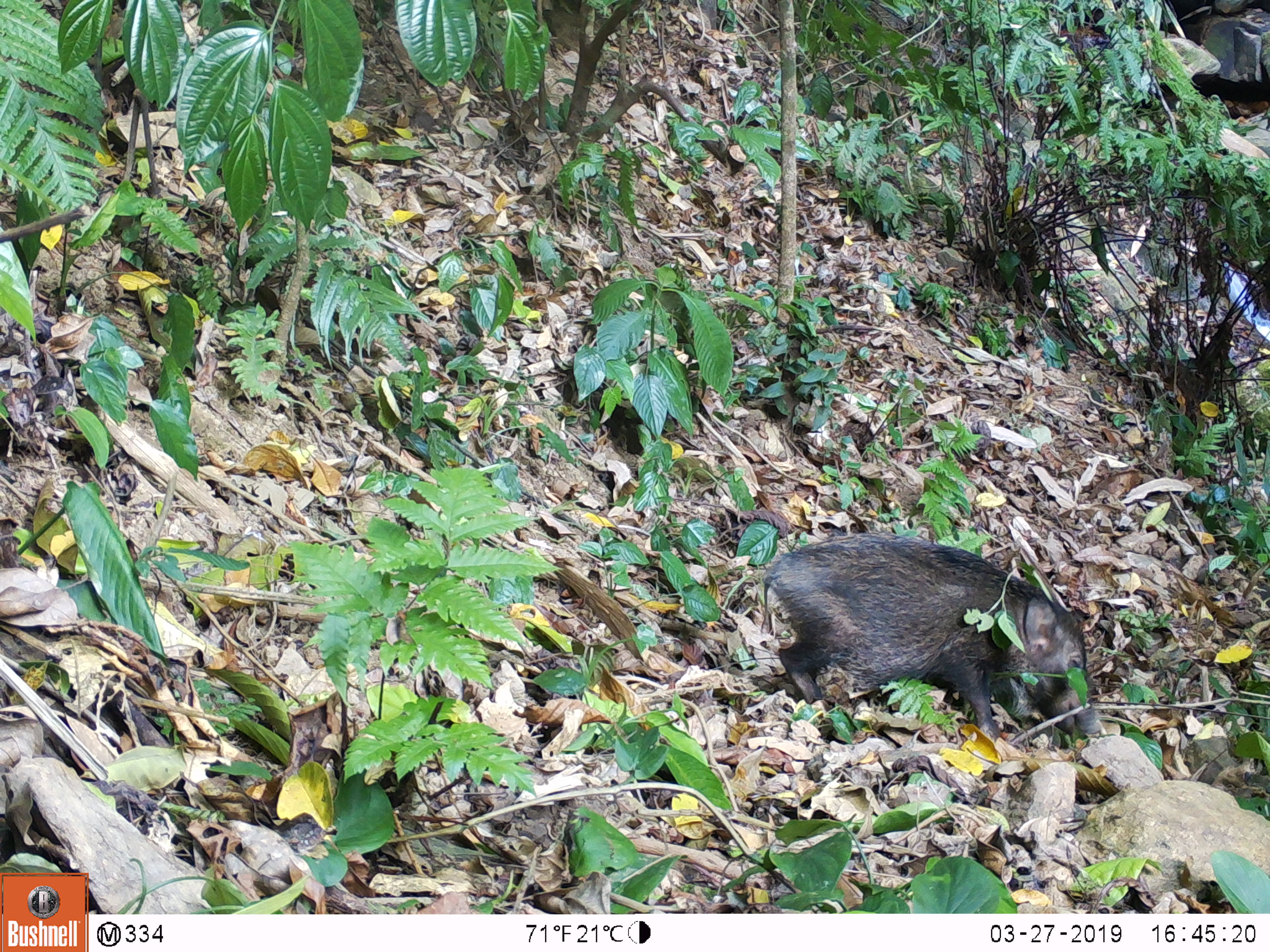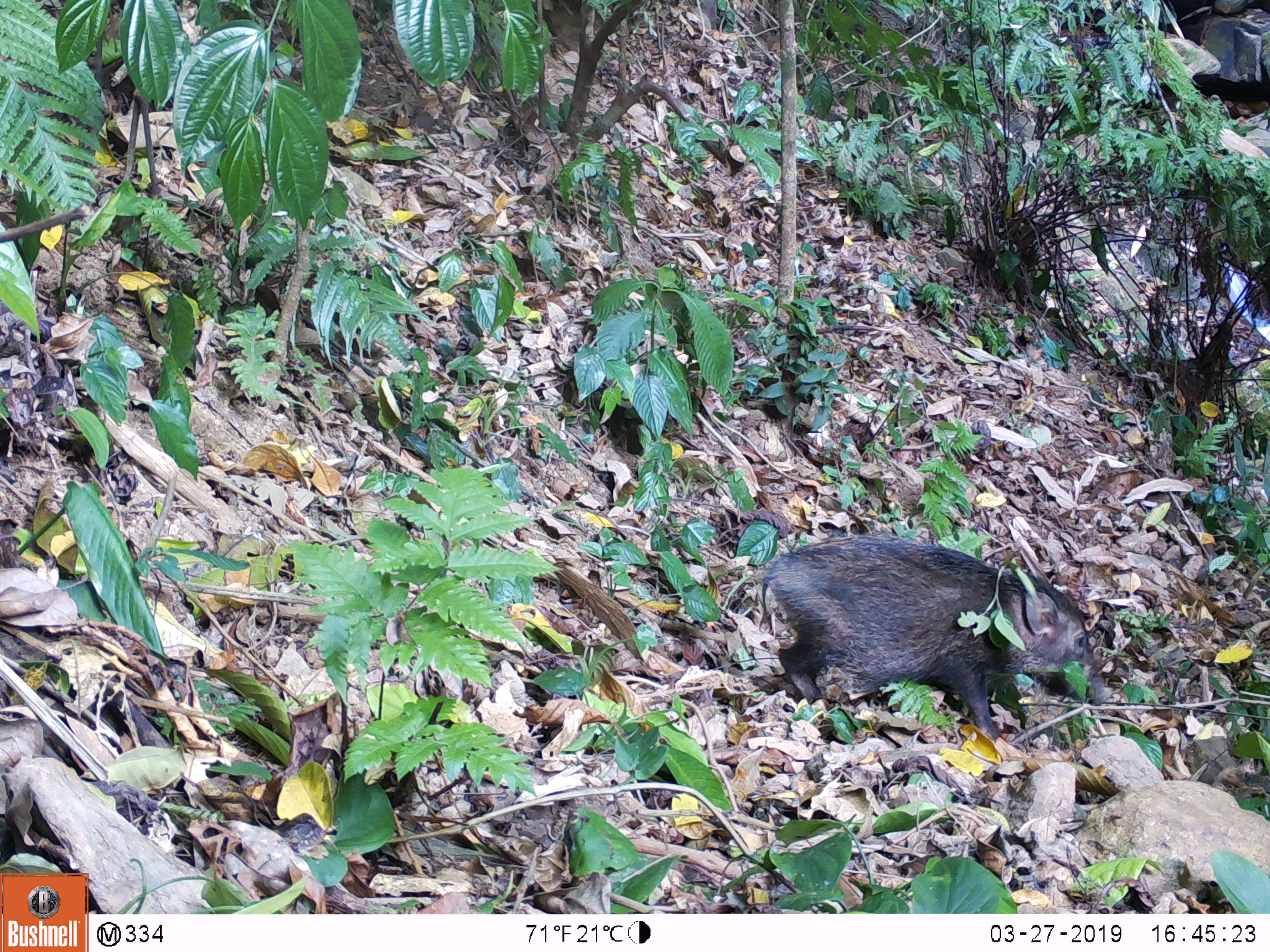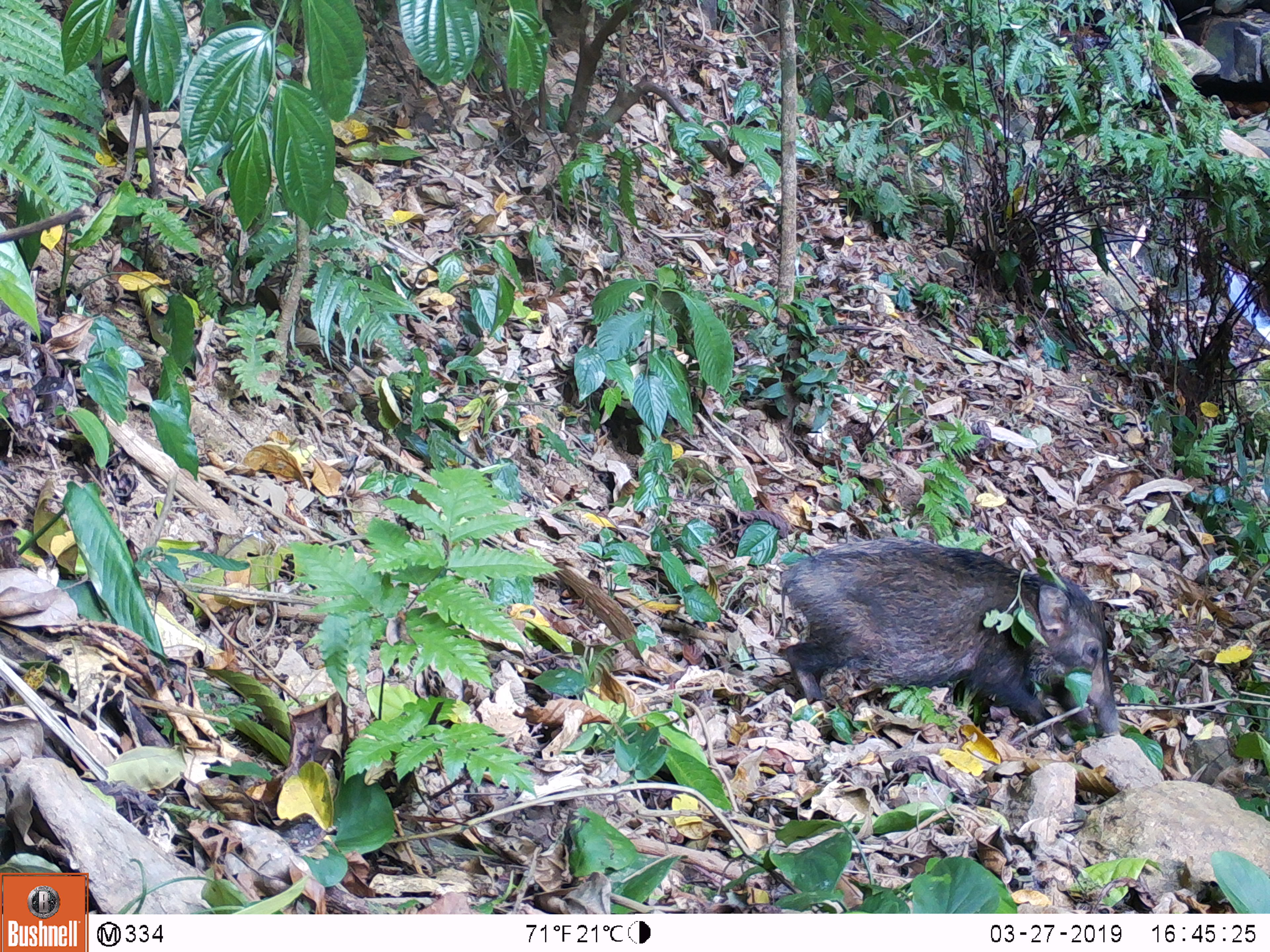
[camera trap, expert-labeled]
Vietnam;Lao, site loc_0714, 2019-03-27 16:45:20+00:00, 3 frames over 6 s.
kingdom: Animalia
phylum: Chordata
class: Mammalia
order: Artiodactyla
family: Suidae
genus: Sus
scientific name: Sus scrofa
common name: eurasian wild pig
Eurasian wild pig (Sus scrofa). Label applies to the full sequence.